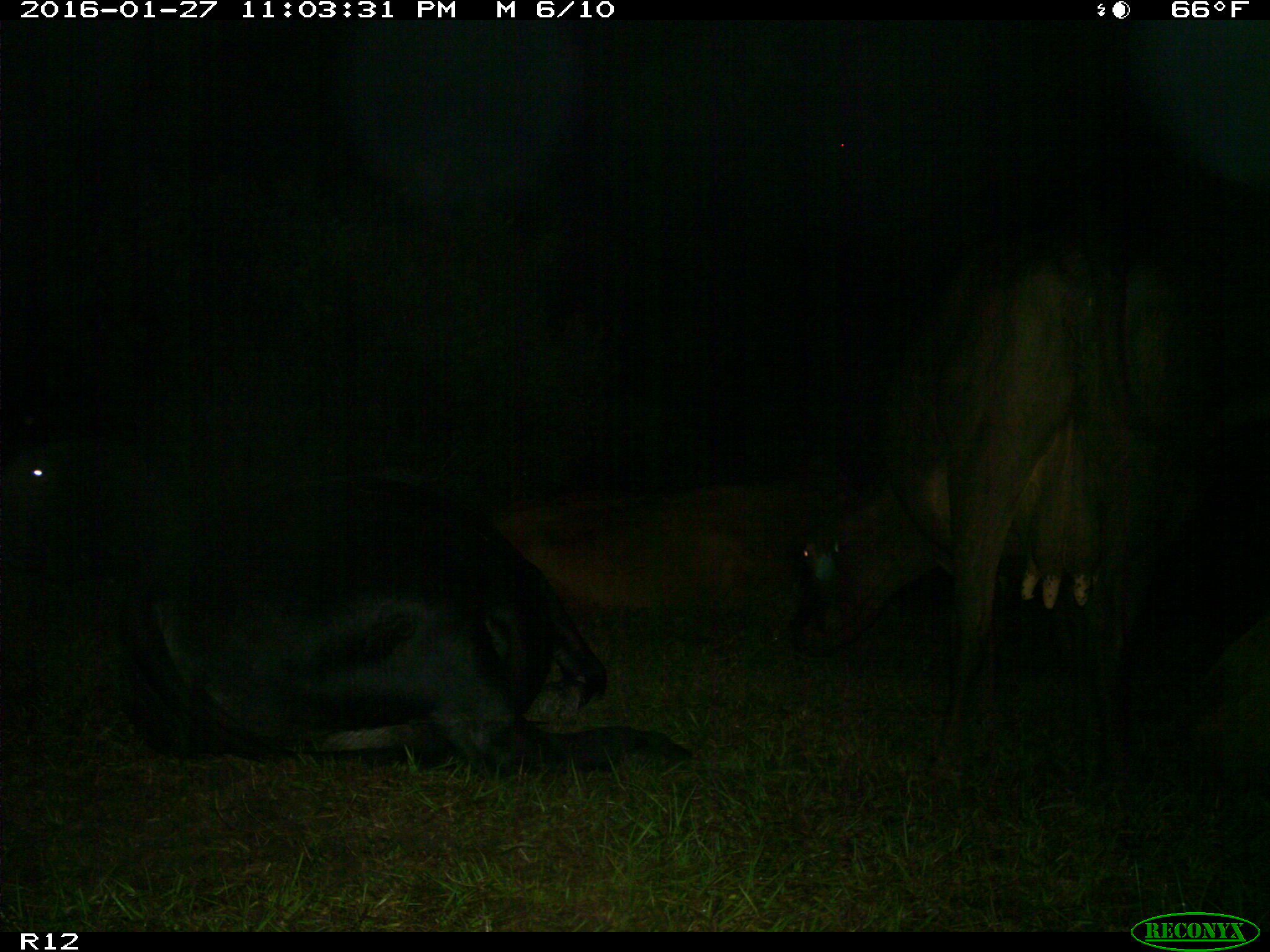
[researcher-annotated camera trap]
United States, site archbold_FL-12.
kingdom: Animalia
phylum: Chordata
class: Mammalia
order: Artiodactyla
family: Bovidae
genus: Bos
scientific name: Bos taurus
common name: domestic cow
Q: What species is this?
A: Bos taurus (domestic cow).